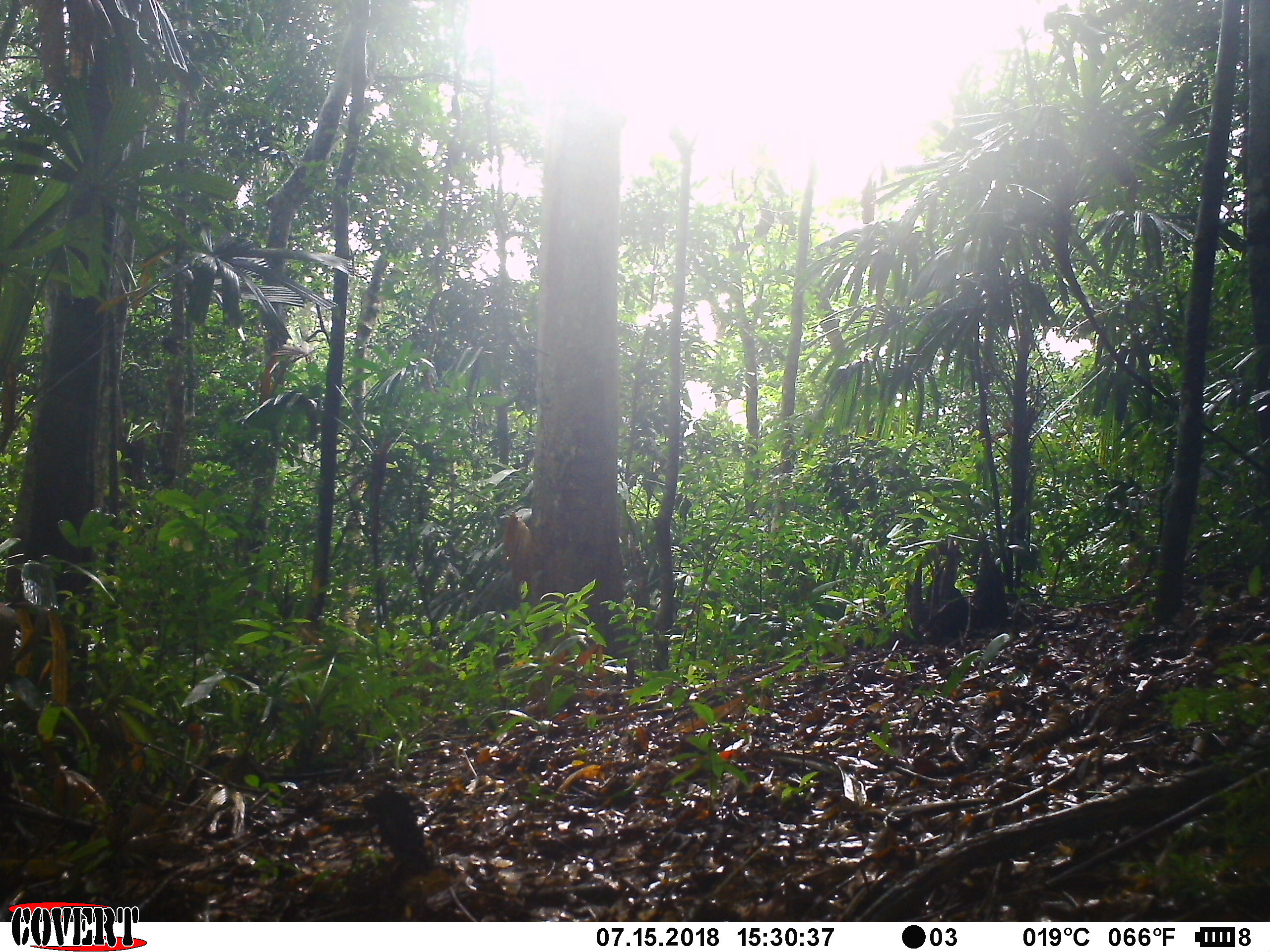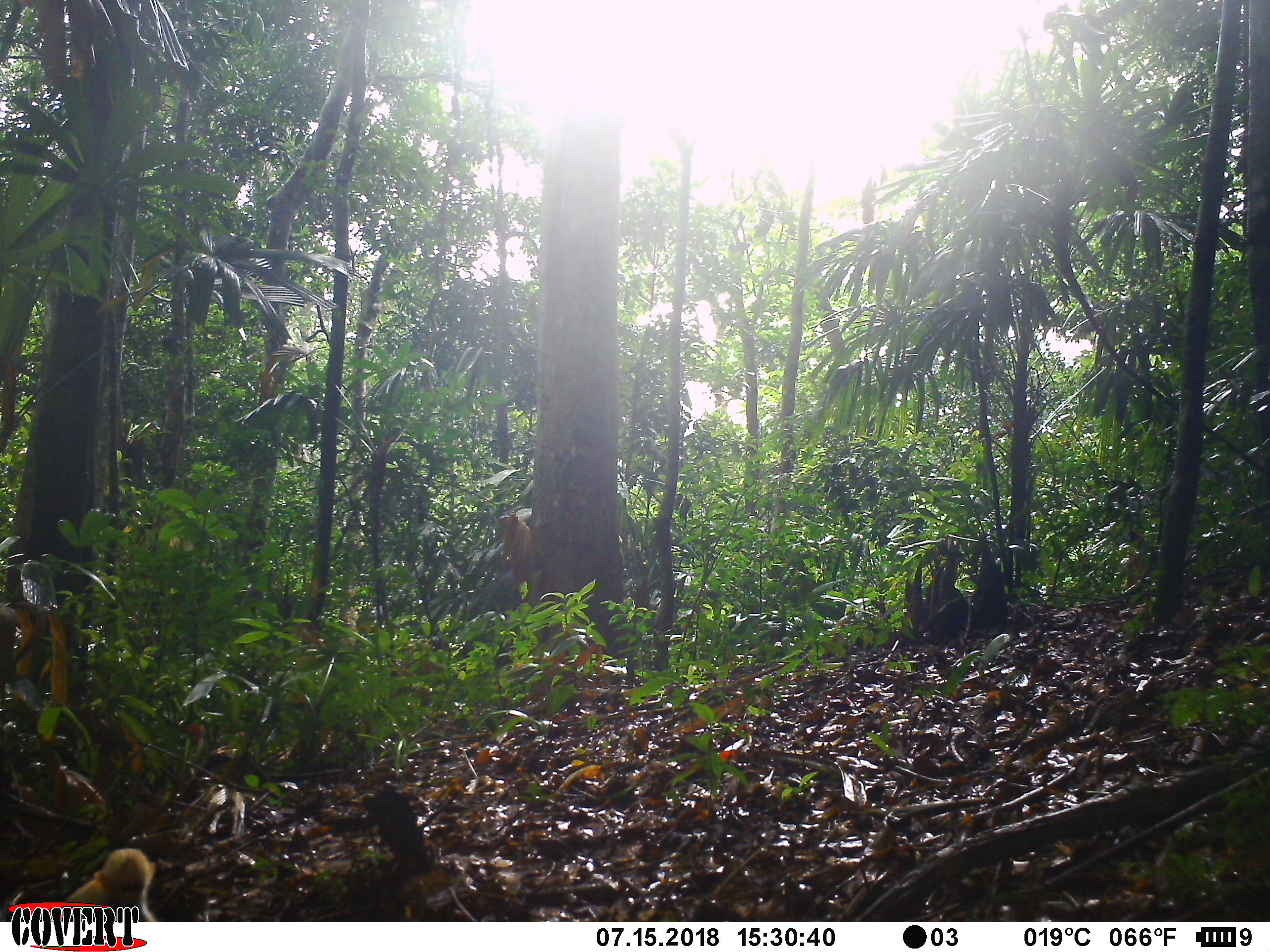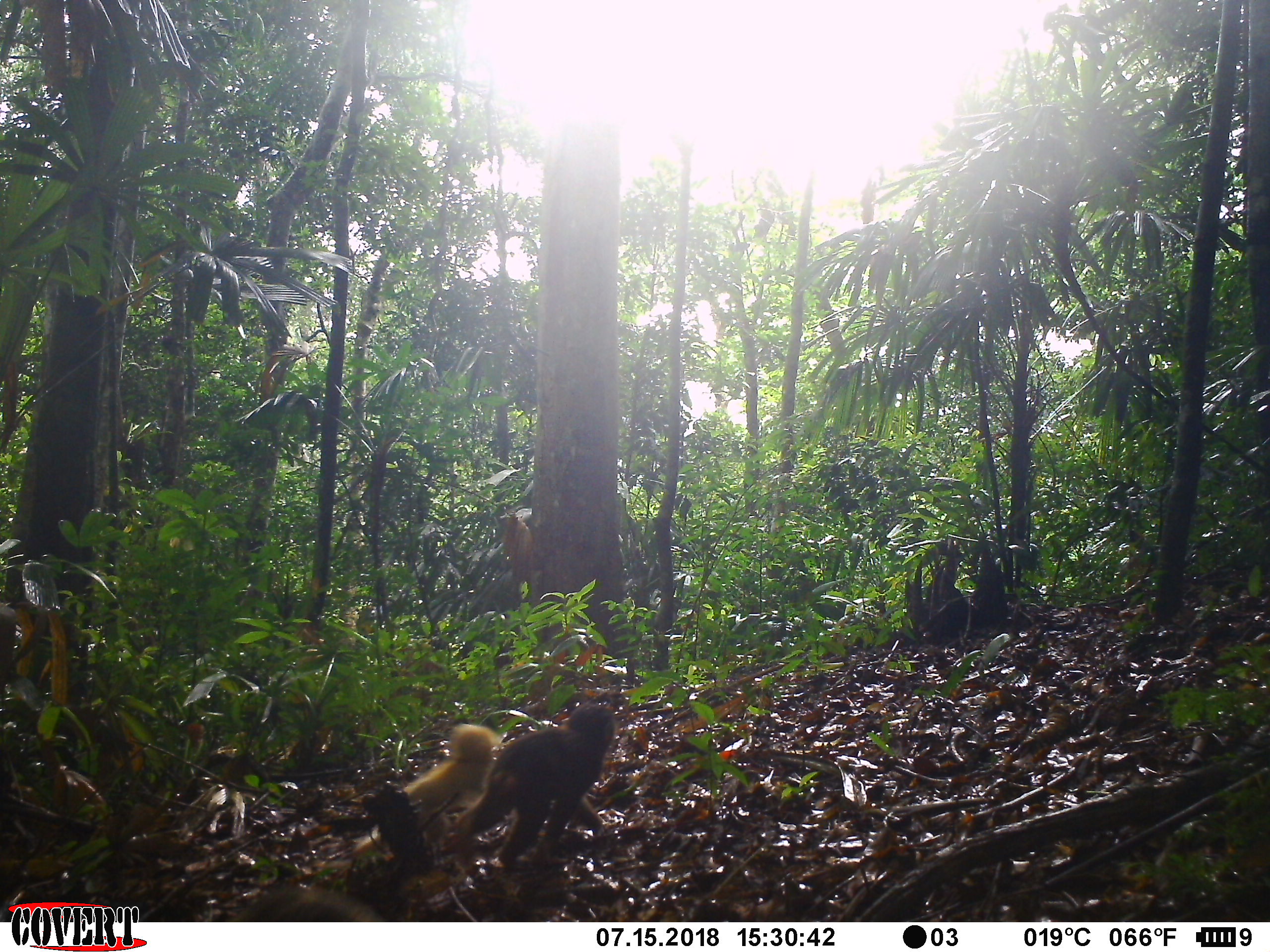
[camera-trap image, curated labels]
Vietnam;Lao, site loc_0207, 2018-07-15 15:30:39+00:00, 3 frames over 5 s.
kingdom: Animalia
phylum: Chordata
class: Mammalia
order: Primates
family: Cercopithecidae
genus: Macaca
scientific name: Macaca arctoides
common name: stump-tailed macaque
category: stump tailed macaque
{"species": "stump tailed macaque (stump-tailed macaque) (Macaca arctoides)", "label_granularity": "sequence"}